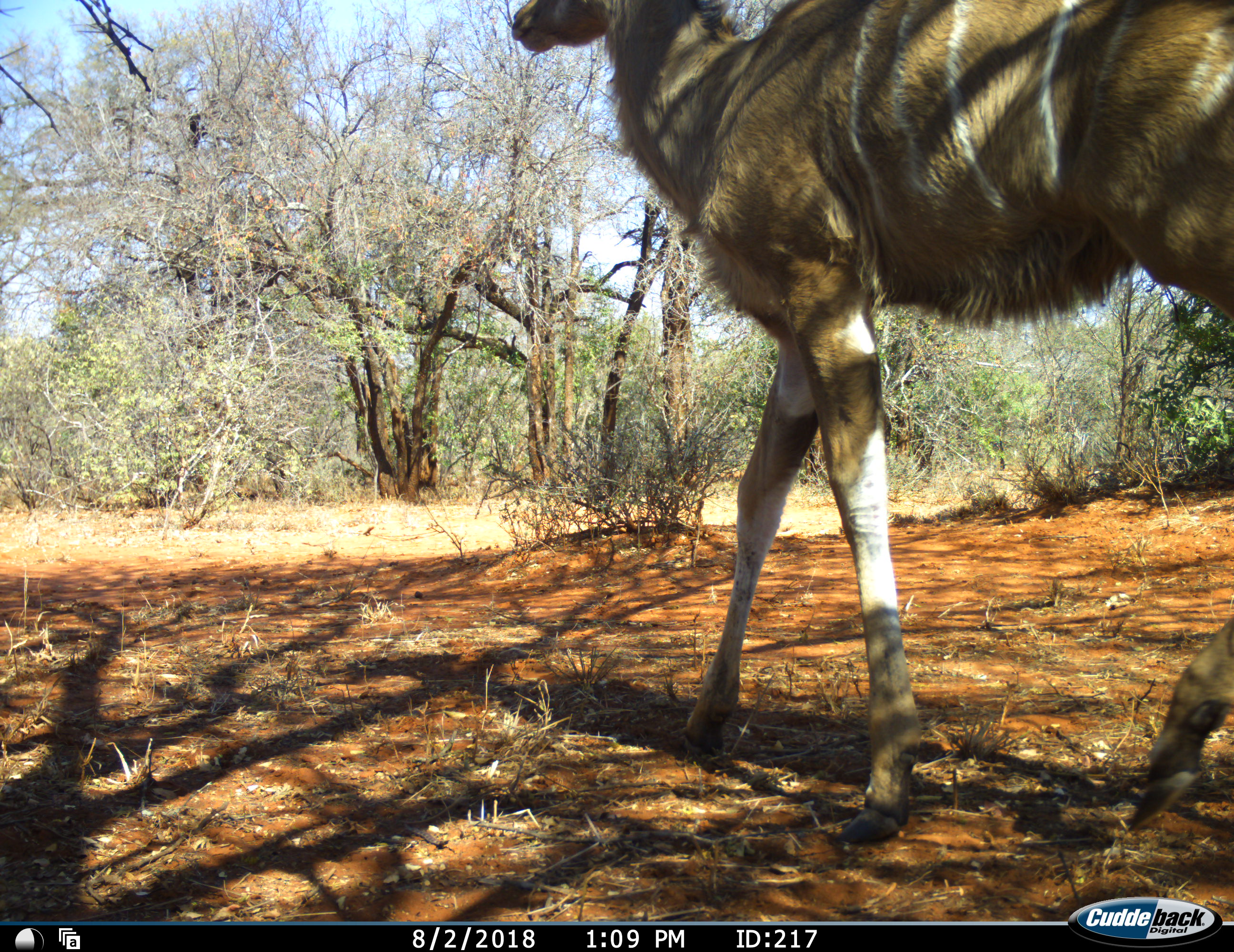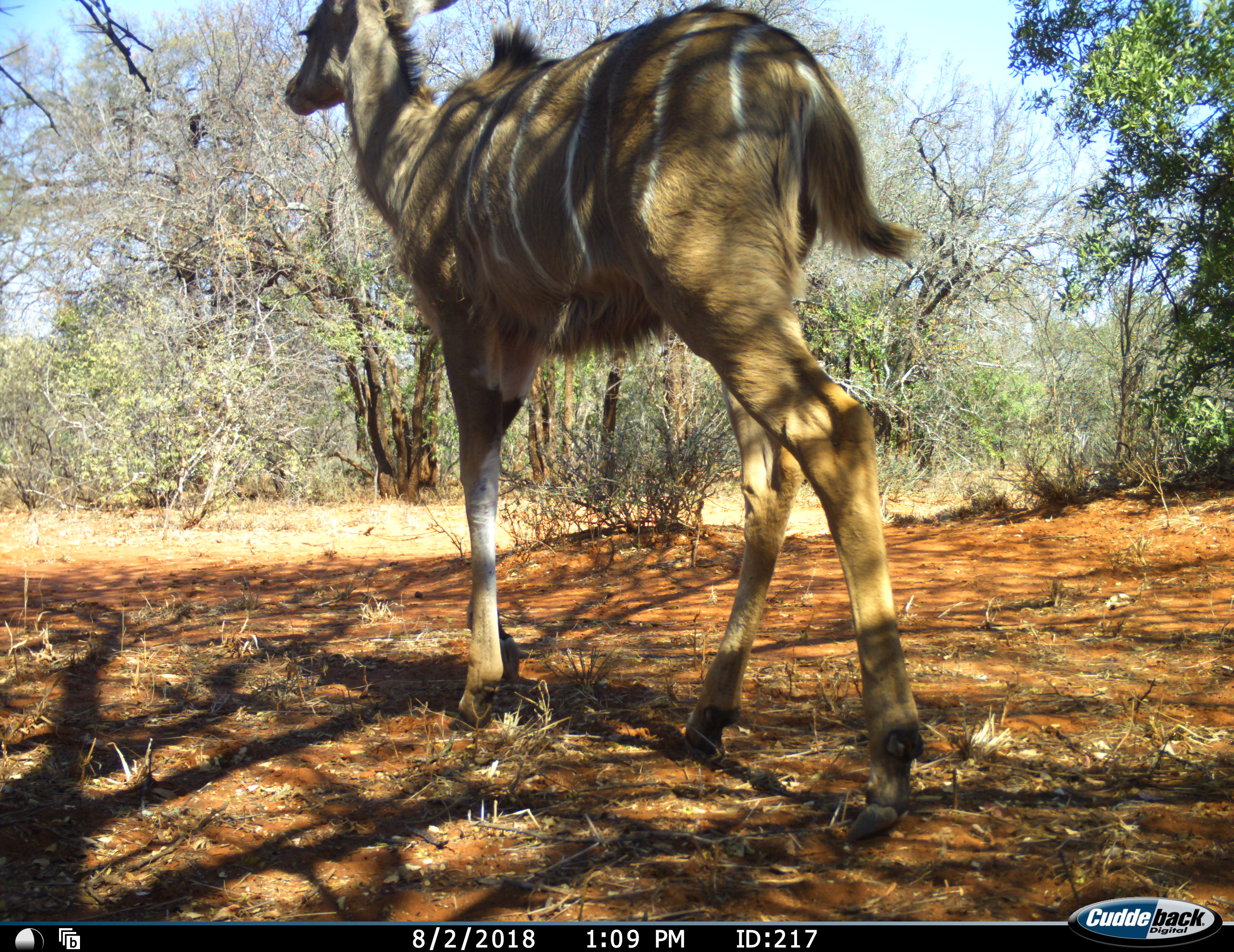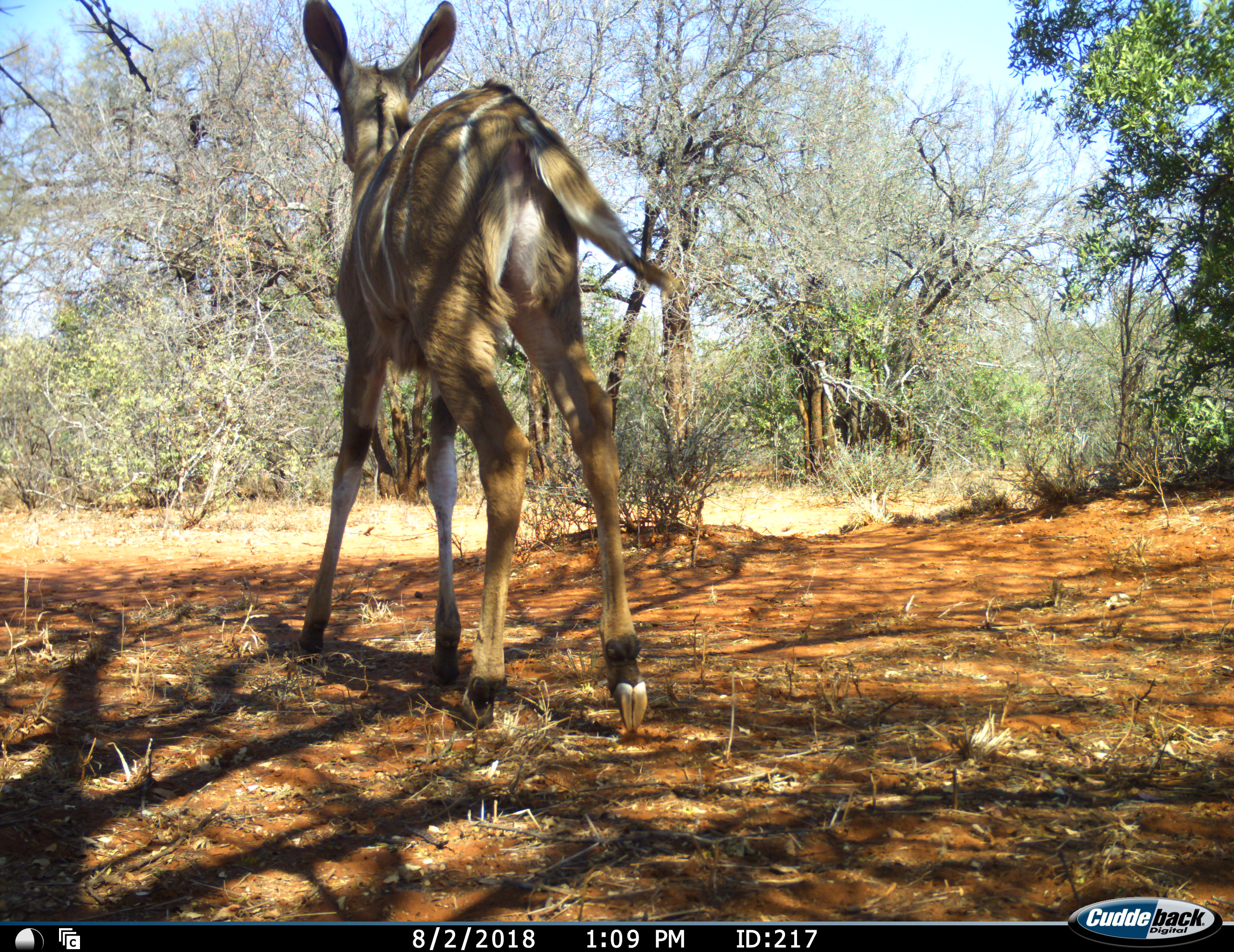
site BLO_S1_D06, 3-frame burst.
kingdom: Animalia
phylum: Chordata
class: Mammalia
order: Artiodactyla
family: Bovidae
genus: Tragelaphus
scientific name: Tragelaphus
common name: kudu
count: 1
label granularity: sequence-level